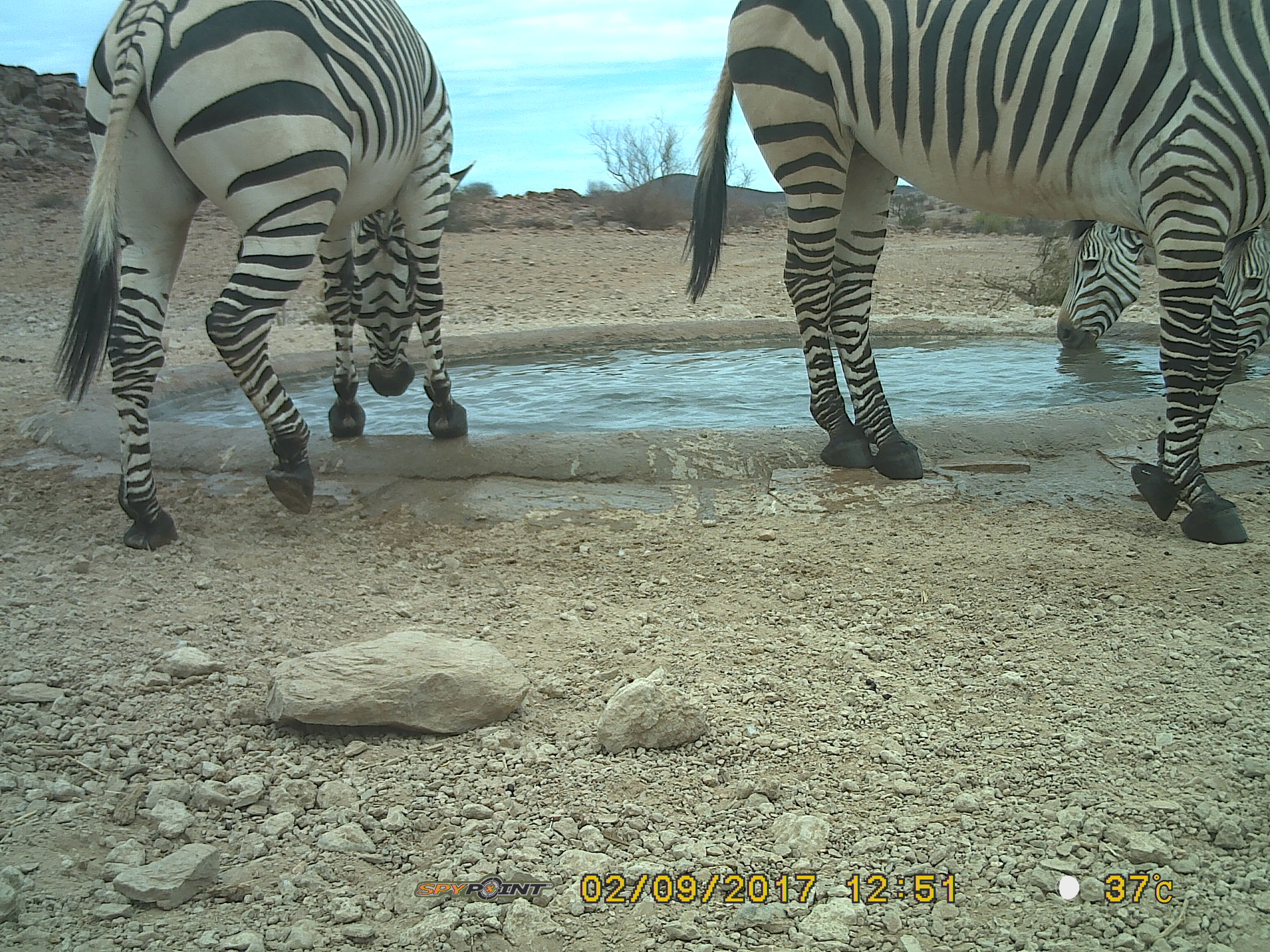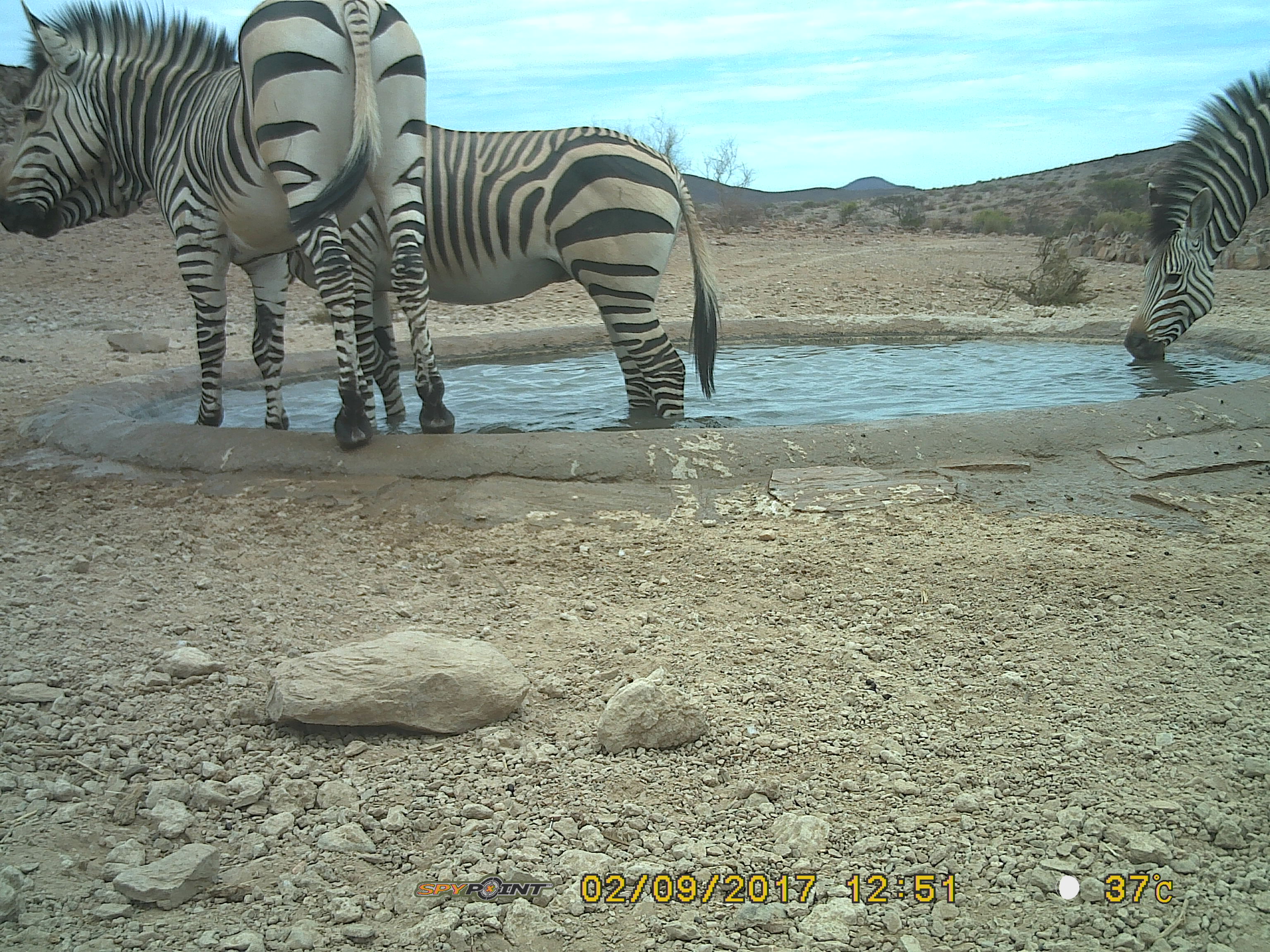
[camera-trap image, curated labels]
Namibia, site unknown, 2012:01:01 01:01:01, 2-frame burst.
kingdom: Animalia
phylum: Chordata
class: Mammalia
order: Perissodactyla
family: Equidae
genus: Equus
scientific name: Equus zebra hartmannae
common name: hartmann's mountain zebra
Equus zebra hartmannae (hartmann's mountain zebra).